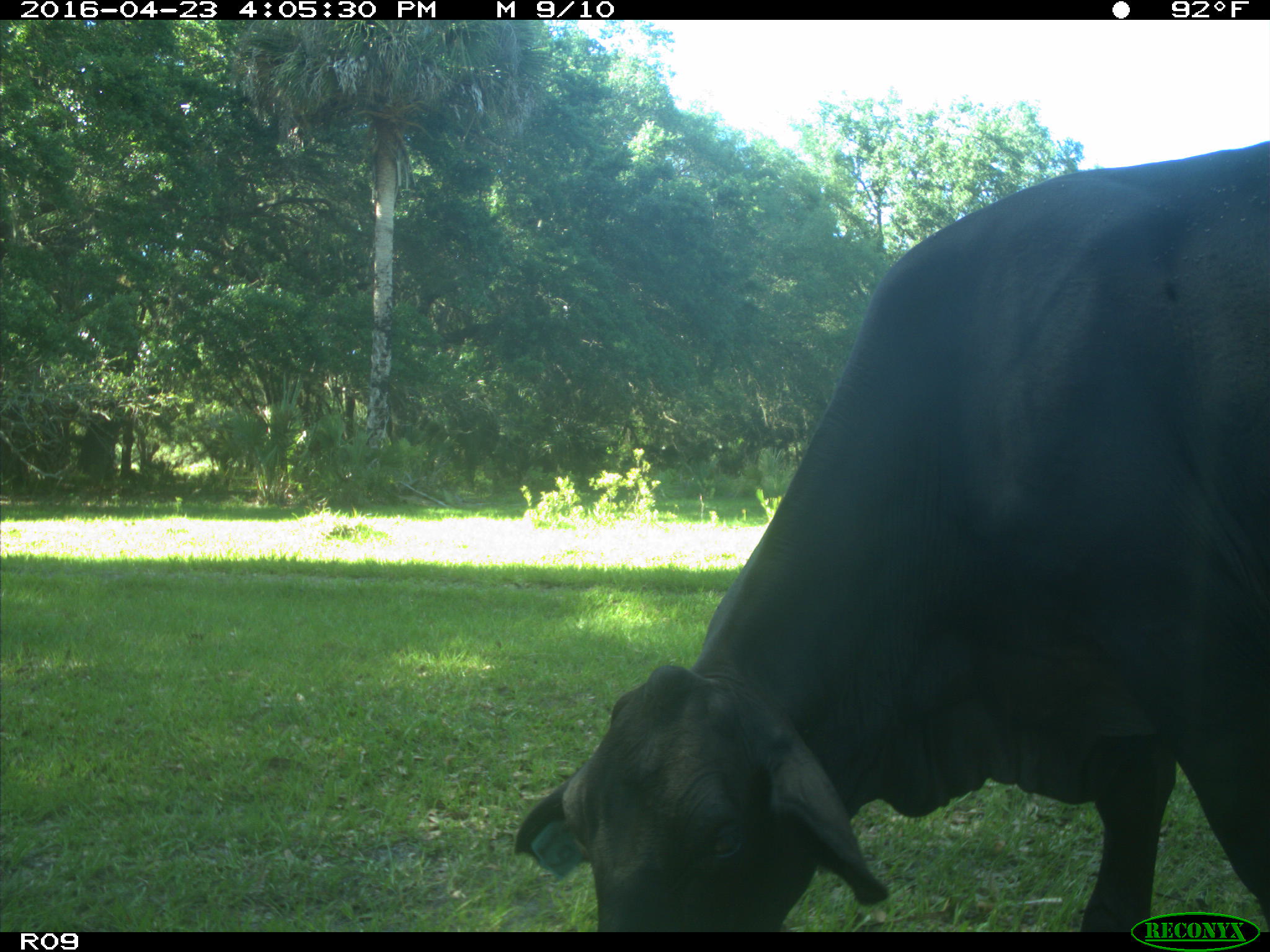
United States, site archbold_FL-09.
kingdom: Animalia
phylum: Chordata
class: Mammalia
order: Artiodactyla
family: Bovidae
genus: Bos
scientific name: Bos taurus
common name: domestic cow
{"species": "Bos taurus (domestic cow)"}